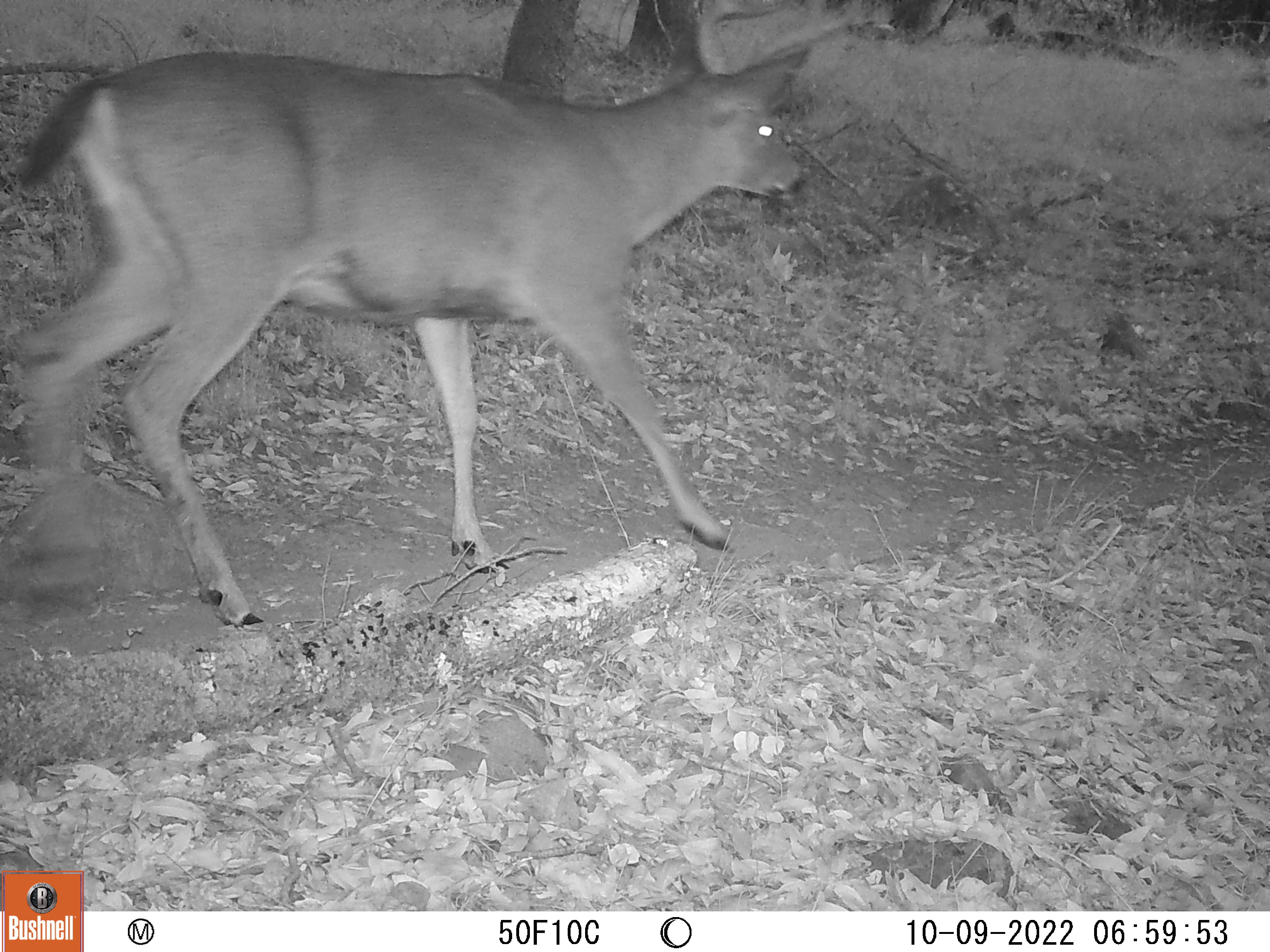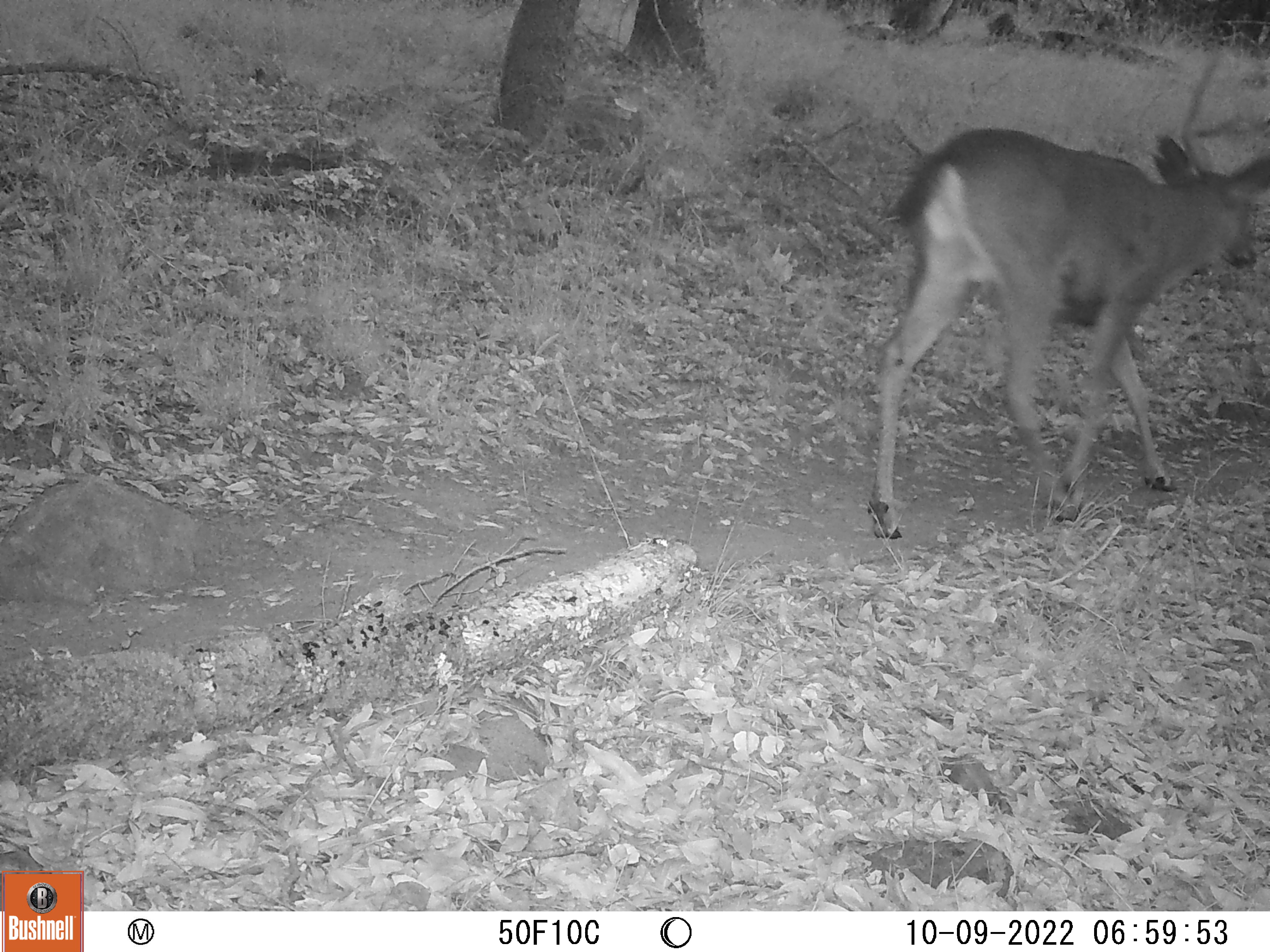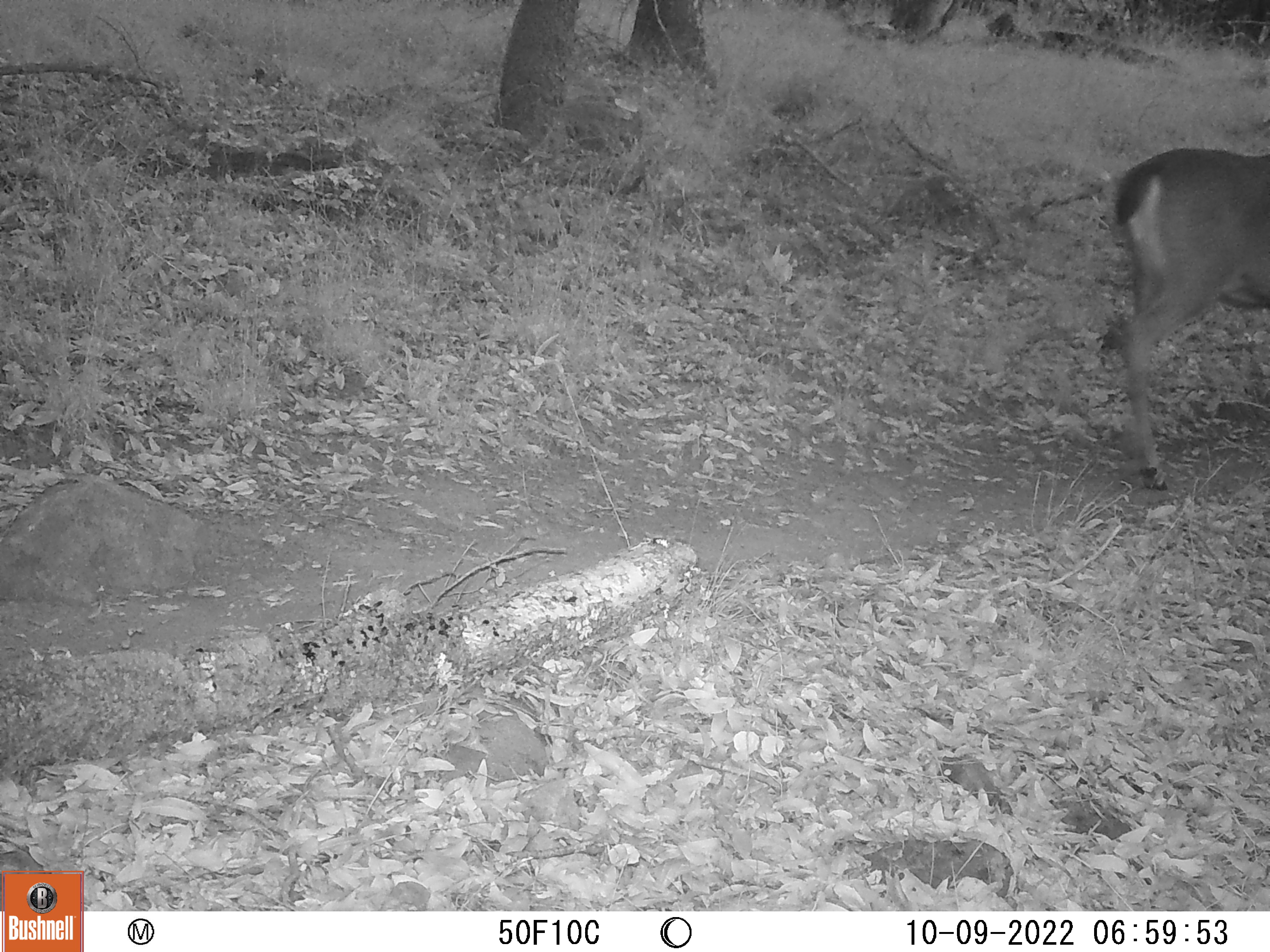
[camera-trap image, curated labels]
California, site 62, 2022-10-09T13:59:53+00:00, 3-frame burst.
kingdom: Animalia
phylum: Chordata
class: Mammalia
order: Artiodactyla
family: Cervidae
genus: Odocoileus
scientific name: Odocoileus hemionus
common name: mule deer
Mule deer (Odocoileus hemionus).